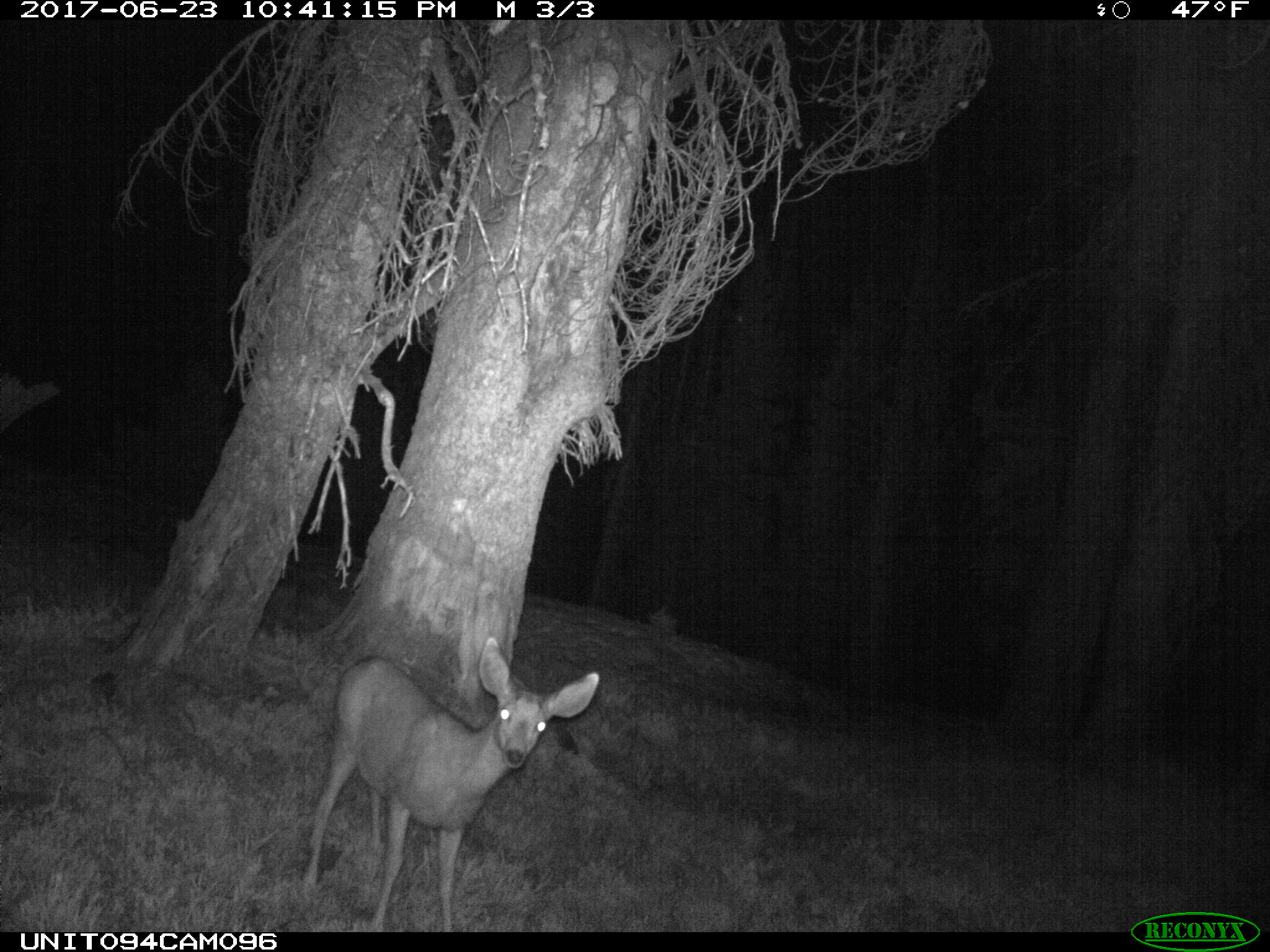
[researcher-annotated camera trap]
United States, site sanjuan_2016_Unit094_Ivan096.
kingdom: Animalia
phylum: Chordata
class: Mammalia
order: Artiodactyla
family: Cervidae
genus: Odocoileus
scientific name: Odocoileus hemionus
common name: mule deer